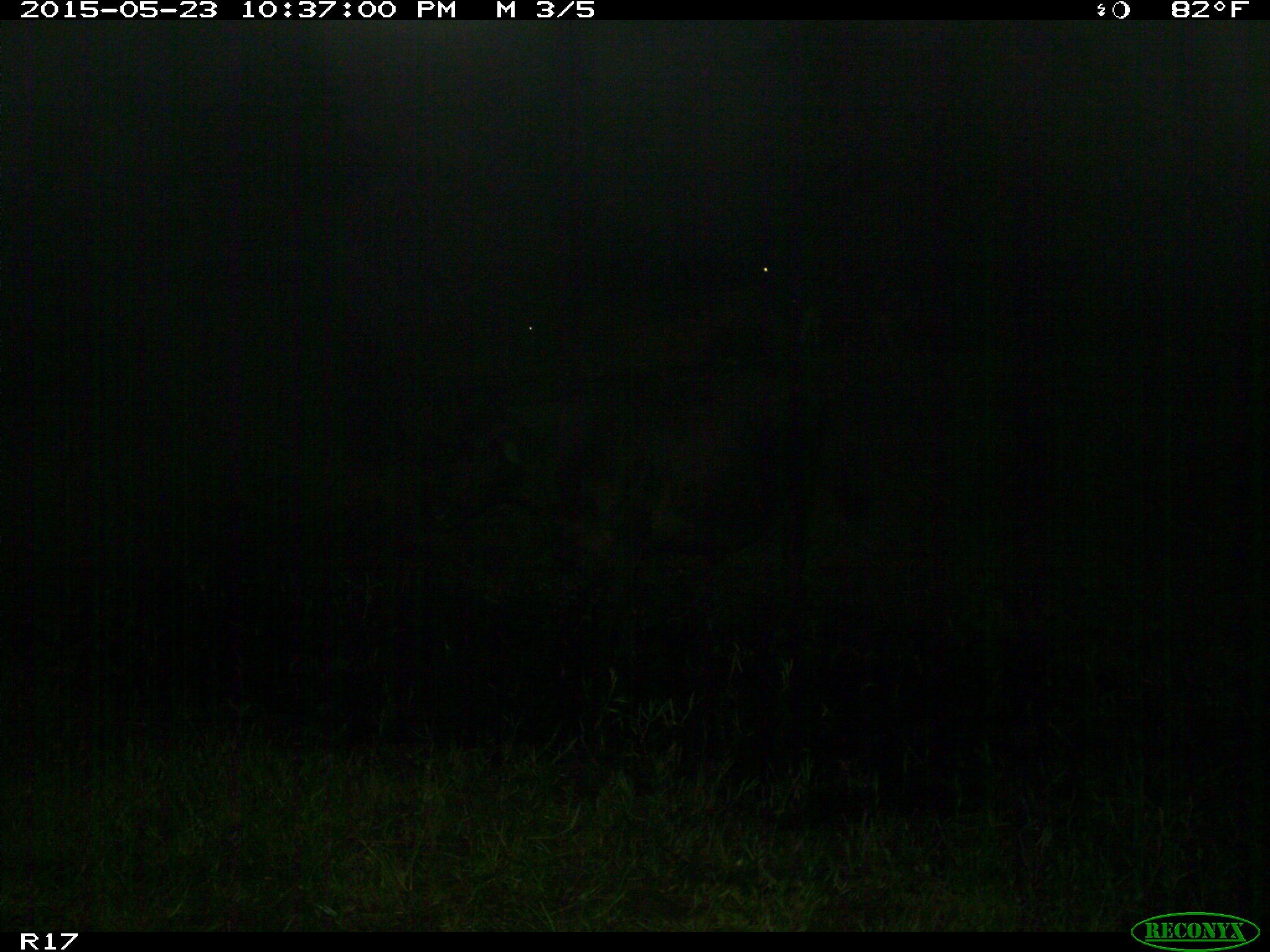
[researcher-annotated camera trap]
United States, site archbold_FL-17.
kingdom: Animalia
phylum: Chordata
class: Mammalia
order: Artiodactyla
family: Bovidae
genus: Bos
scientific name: Bos taurus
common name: domestic cow